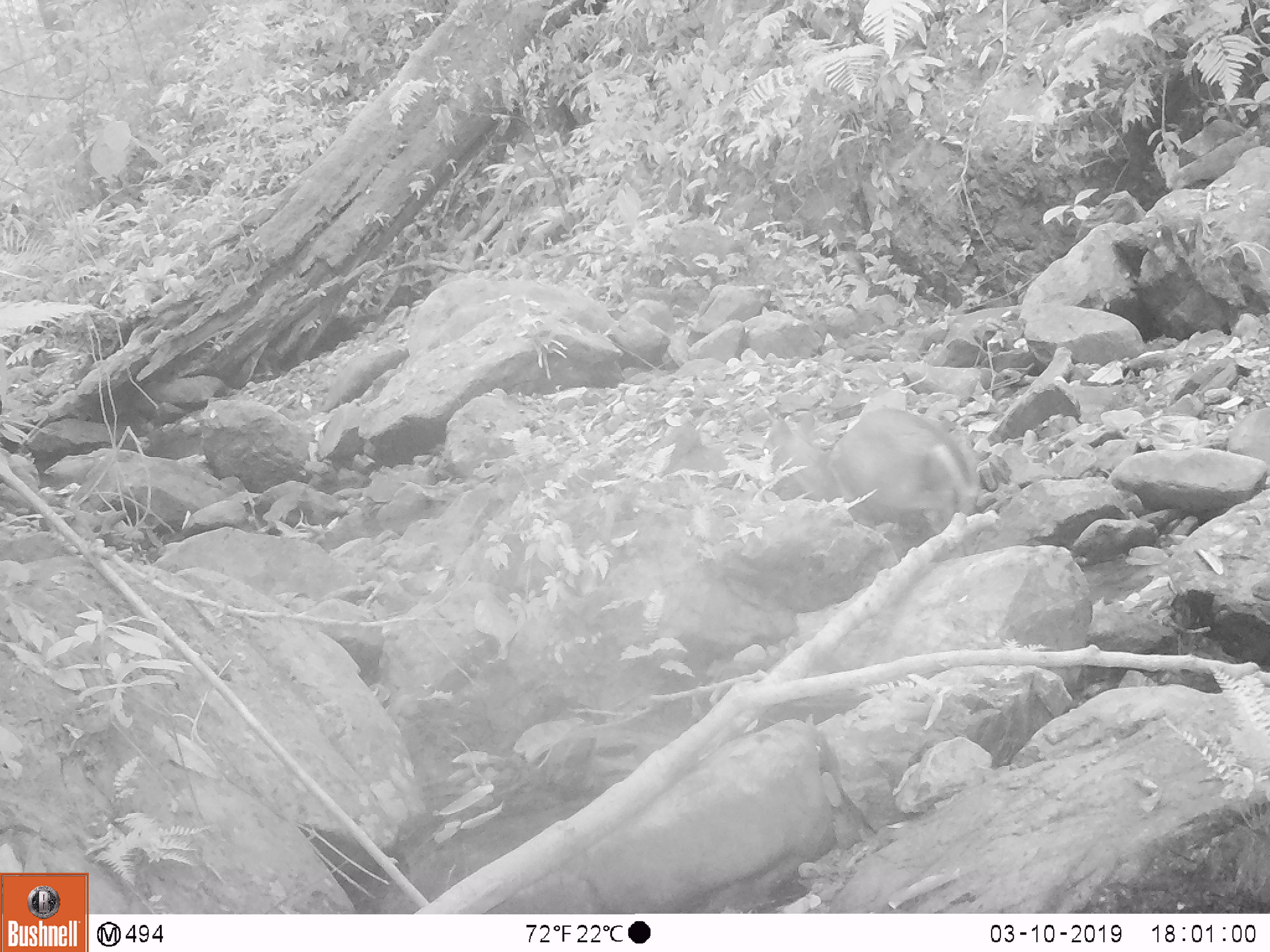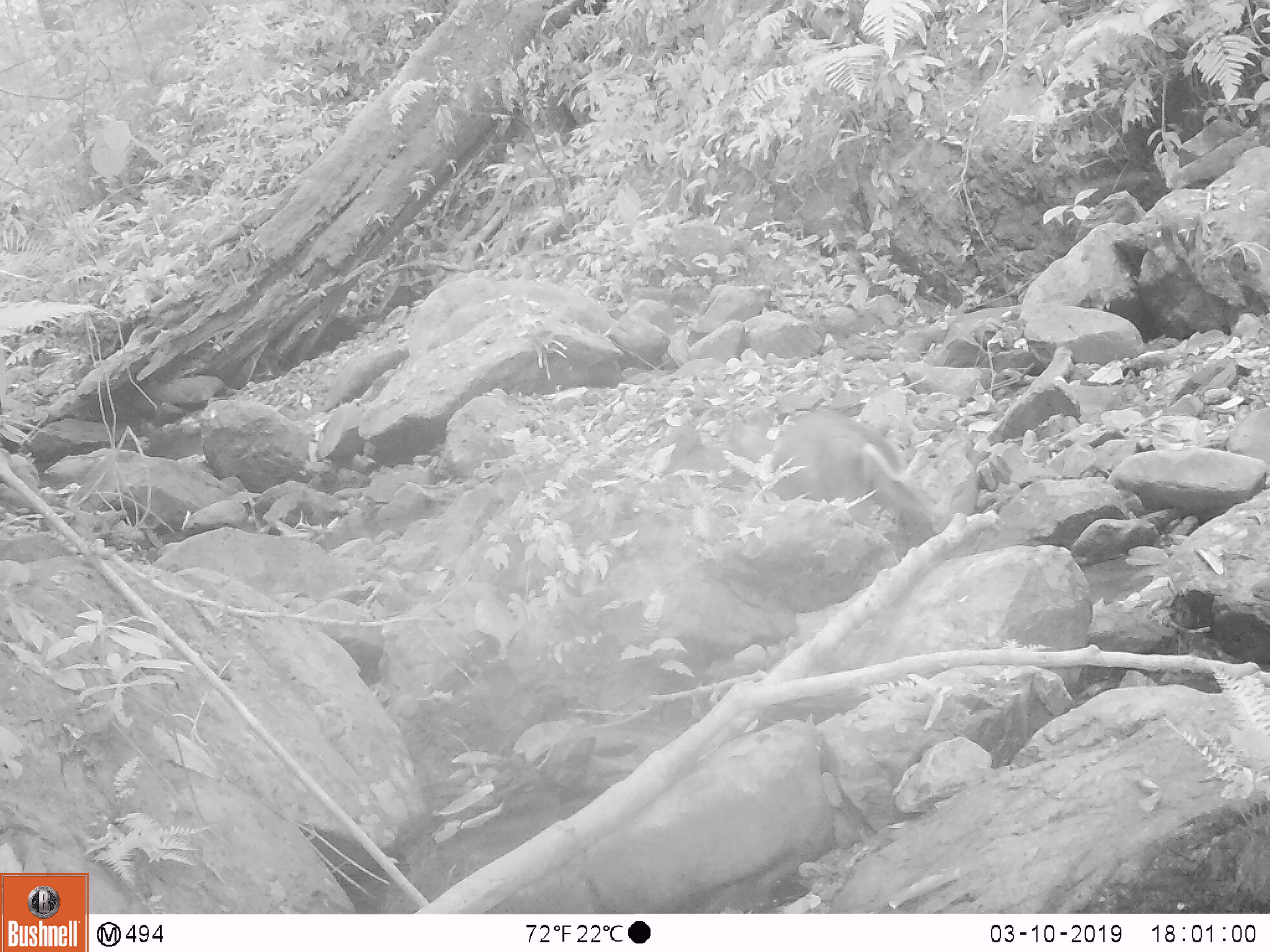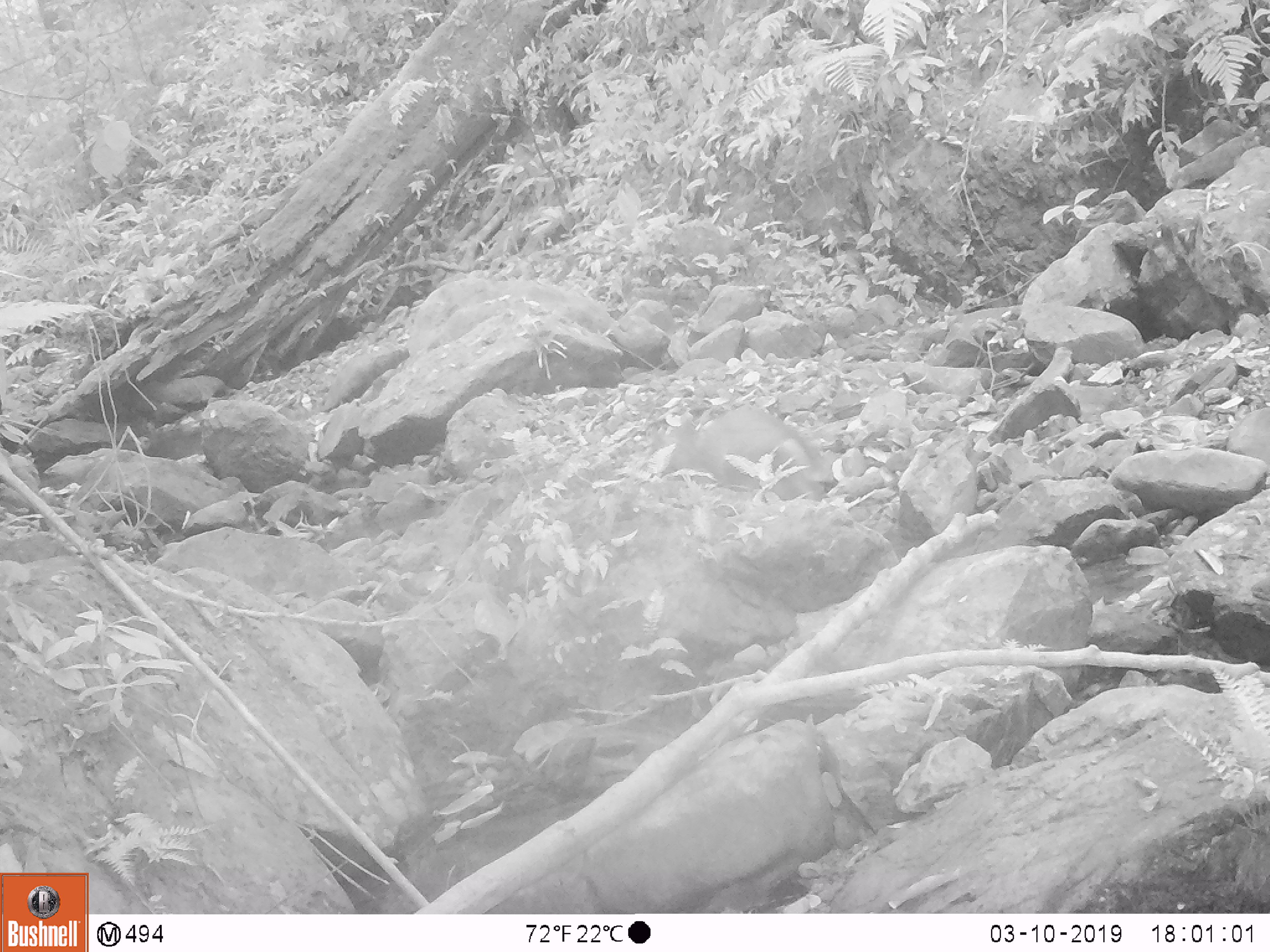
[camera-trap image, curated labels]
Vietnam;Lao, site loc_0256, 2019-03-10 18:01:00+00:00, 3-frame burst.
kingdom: Animalia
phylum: Chordata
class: Mammalia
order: Artiodactyla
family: Cervidae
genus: Muntiacus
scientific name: Muntiacus rooseveltorum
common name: roosevelt's muntjac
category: roosevelts muntjac group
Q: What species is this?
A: Roosevelts muntjac group (roosevelt's muntjac) (Muntiacus rooseveltorum).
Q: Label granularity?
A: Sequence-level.